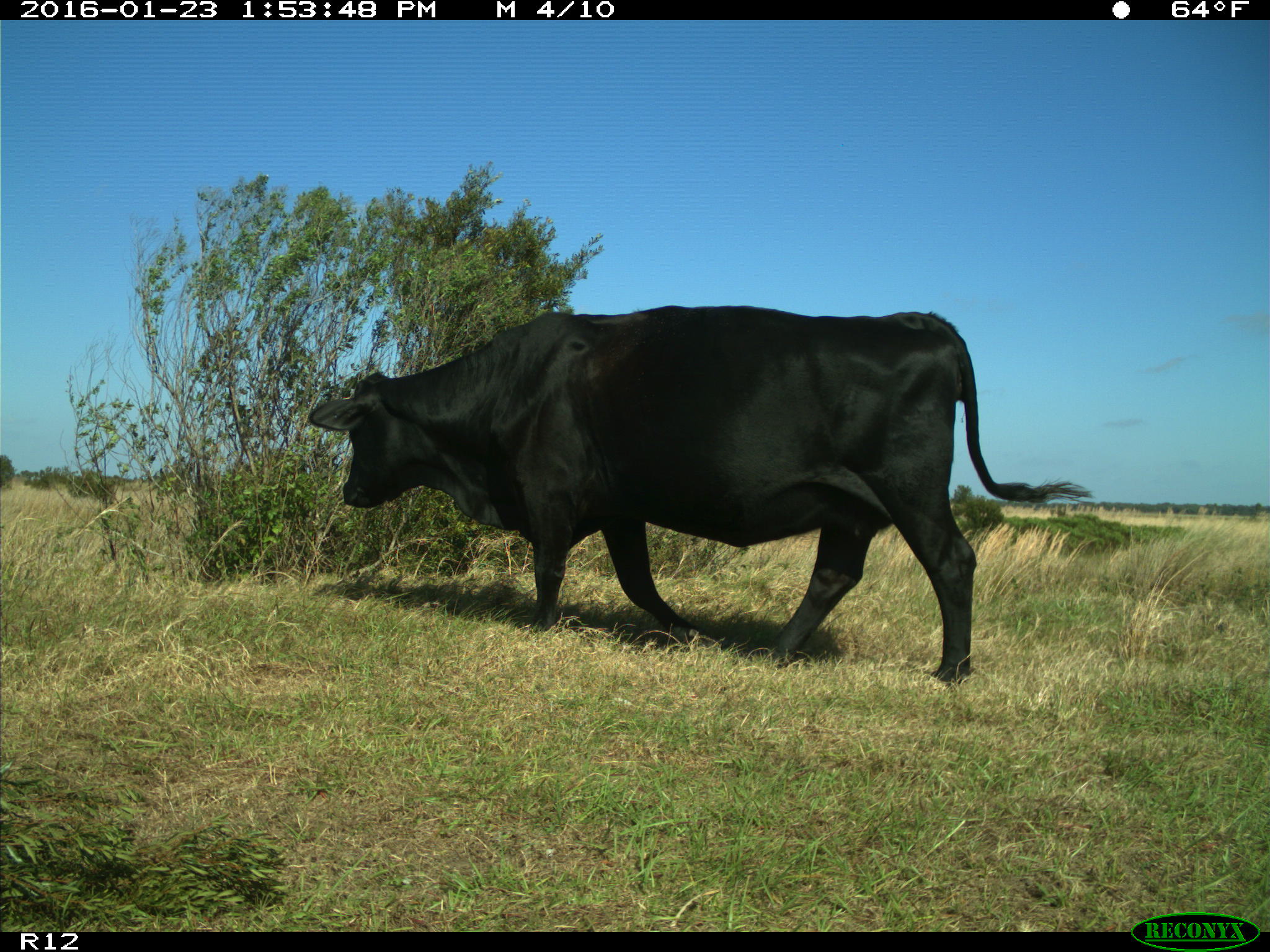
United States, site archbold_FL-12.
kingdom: Animalia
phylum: Chordata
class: Mammalia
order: Artiodactyla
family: Bovidae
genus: Bos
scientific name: Bos taurus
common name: domestic cow